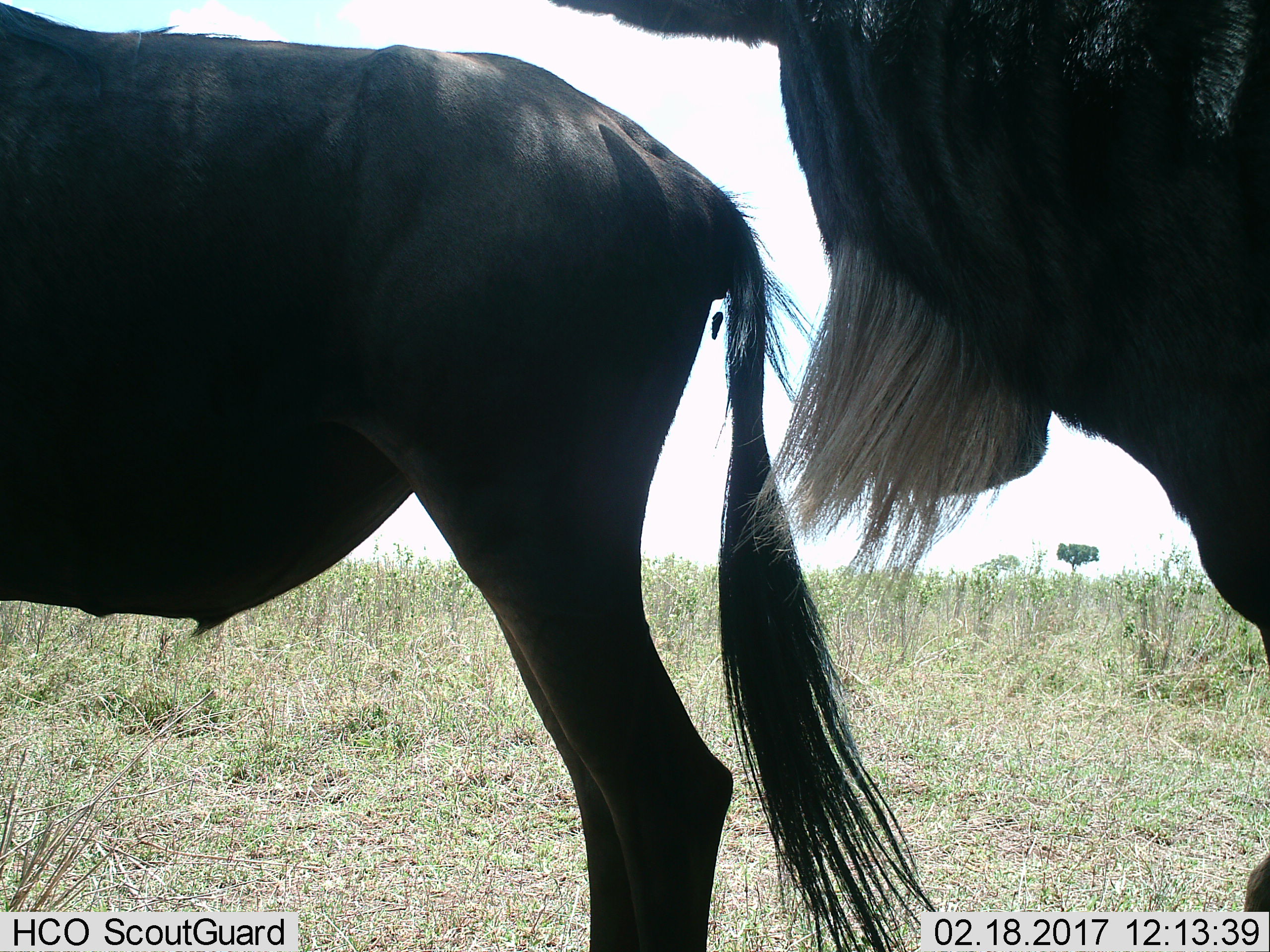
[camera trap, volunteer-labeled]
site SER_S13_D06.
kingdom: Animalia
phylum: Chordata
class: Mammalia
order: Artiodactyla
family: Bovidae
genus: Connochaetes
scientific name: Connochaetes taurinus taurinus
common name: blue wildebeest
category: wildebeestblue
Wildebeestblue (blue wildebeest) (Connochaetes taurinus taurinus), count 2. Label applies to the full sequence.